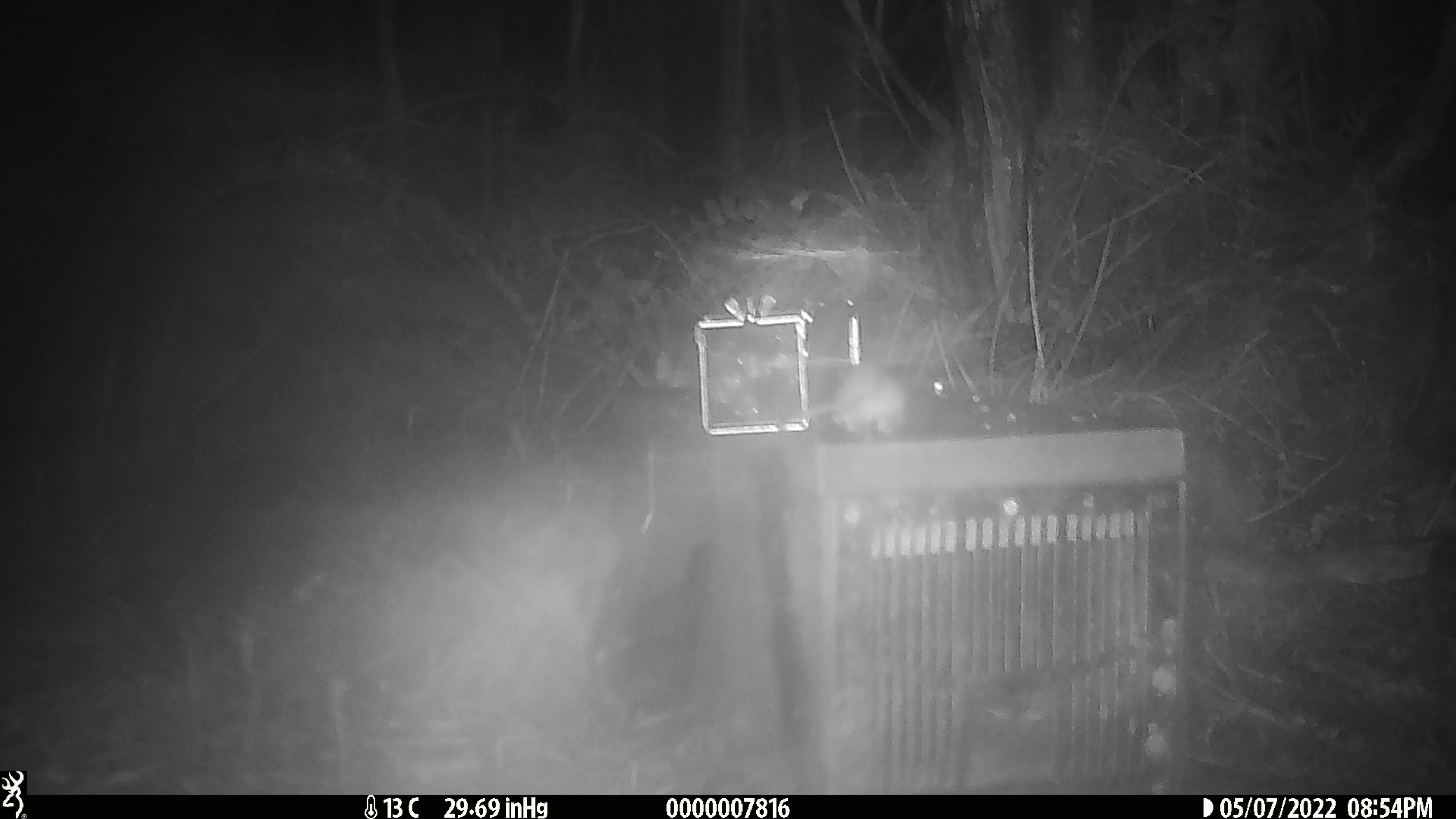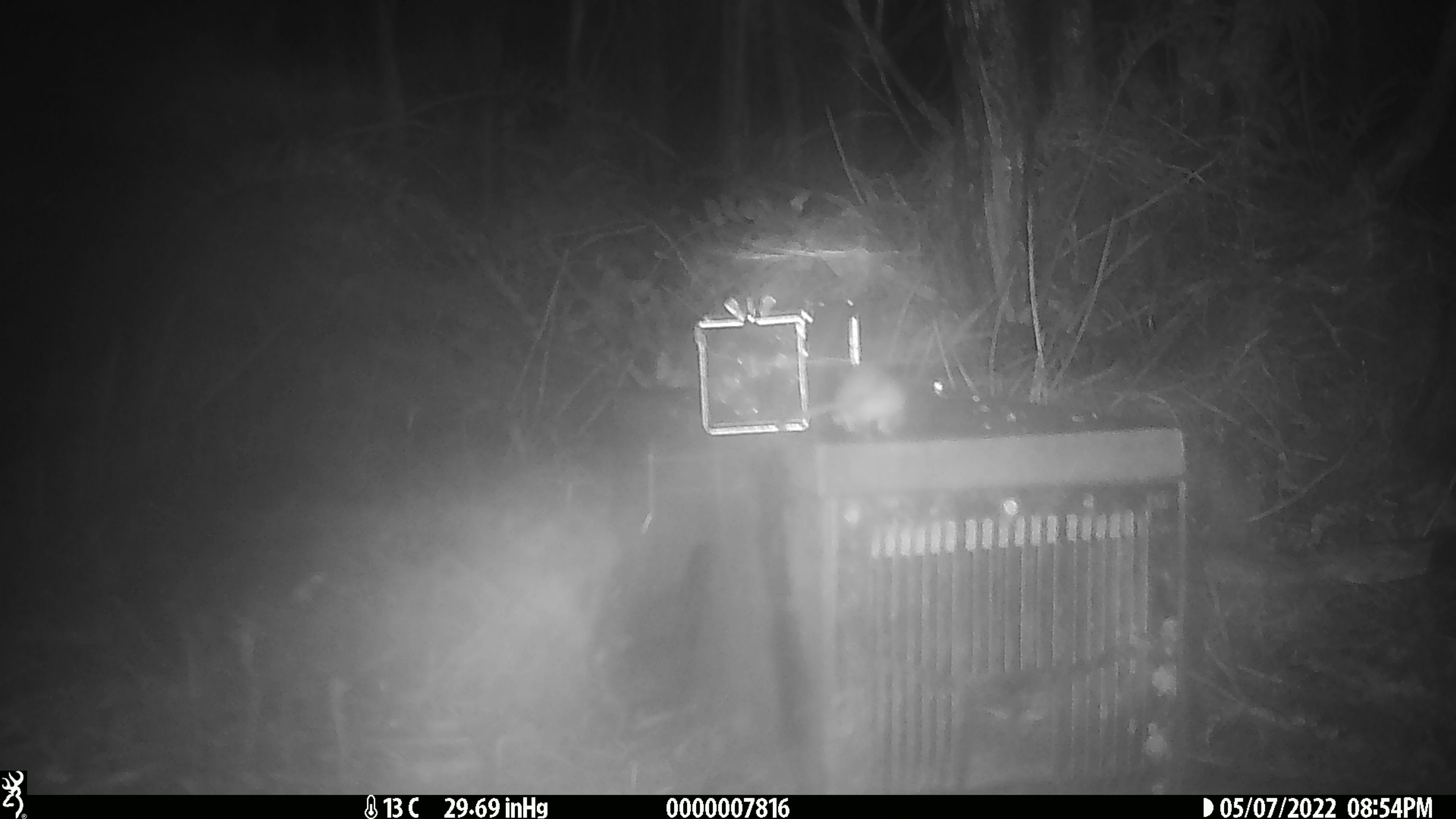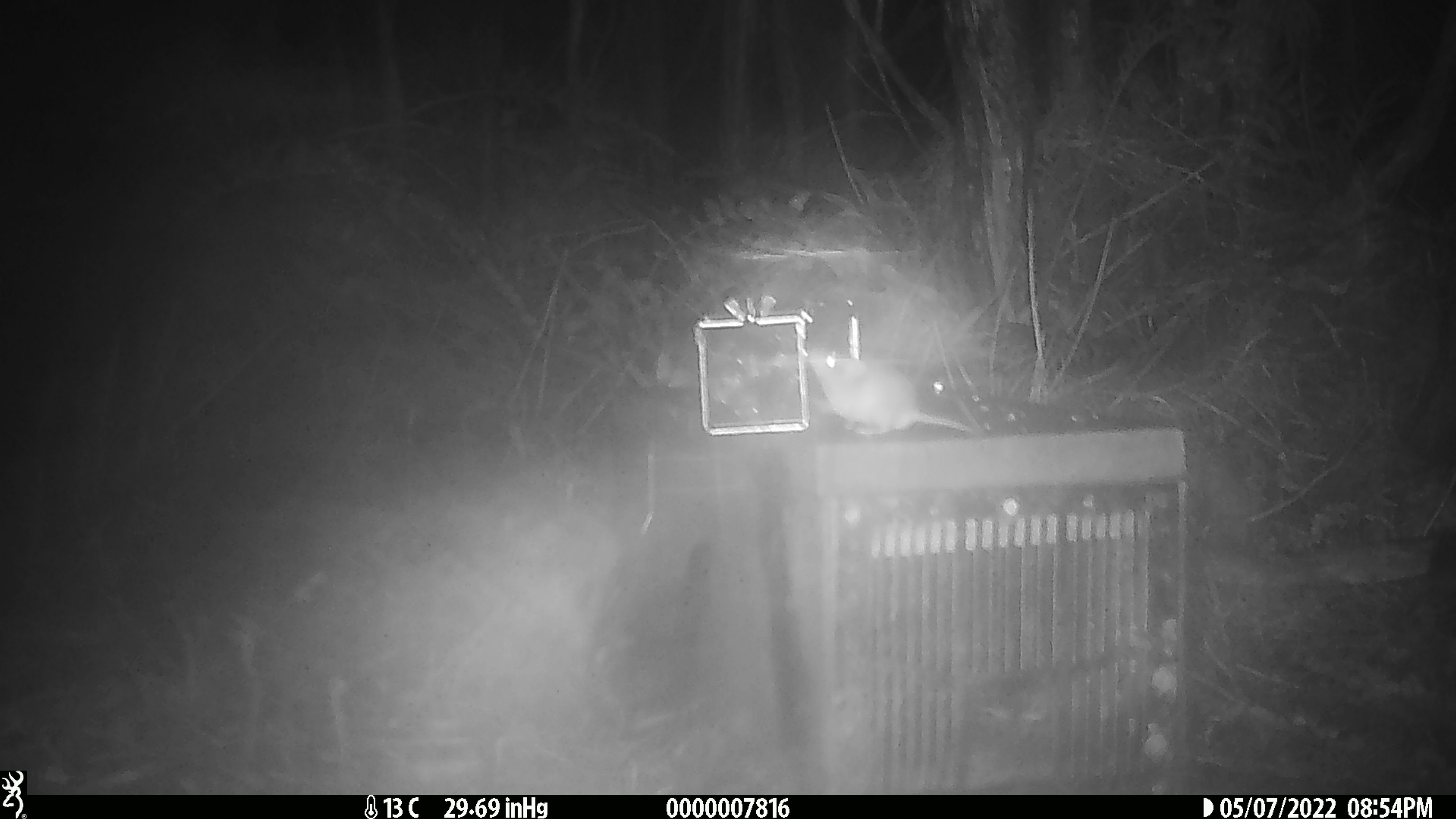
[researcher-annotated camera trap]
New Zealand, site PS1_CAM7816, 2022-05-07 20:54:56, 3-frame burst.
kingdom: Animalia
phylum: Chordata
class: Mammalia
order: Rodentia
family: Muridae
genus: Mus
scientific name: Mus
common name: mouse